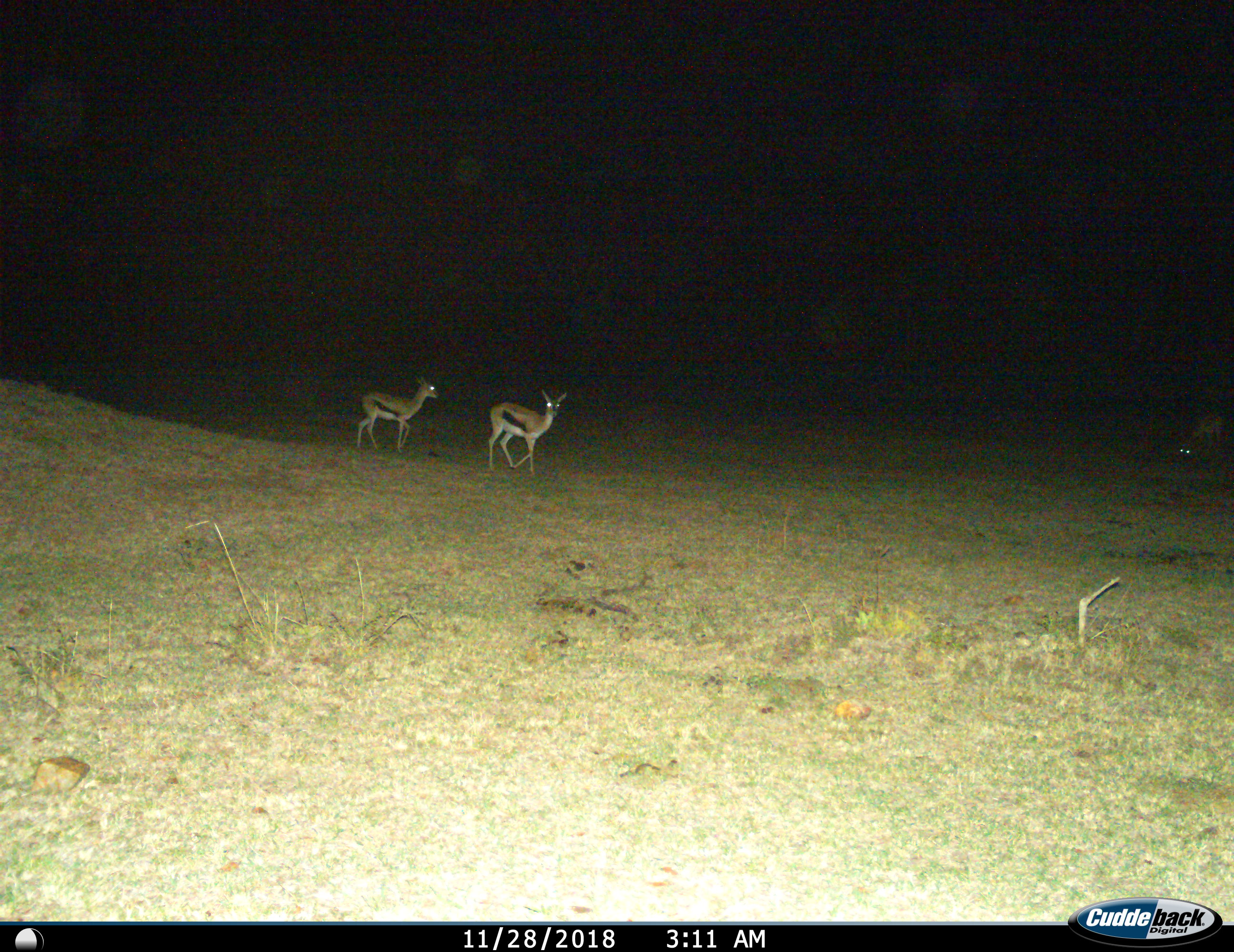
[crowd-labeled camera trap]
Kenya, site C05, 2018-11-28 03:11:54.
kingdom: Animalia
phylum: Chordata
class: Mammalia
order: Artiodactyla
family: Bovidae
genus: Eudorcas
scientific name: Eudorcas thomsonii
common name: thomson's gazelle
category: gazellethomsons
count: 3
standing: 44%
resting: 0%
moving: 78%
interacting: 0%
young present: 0%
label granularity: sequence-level